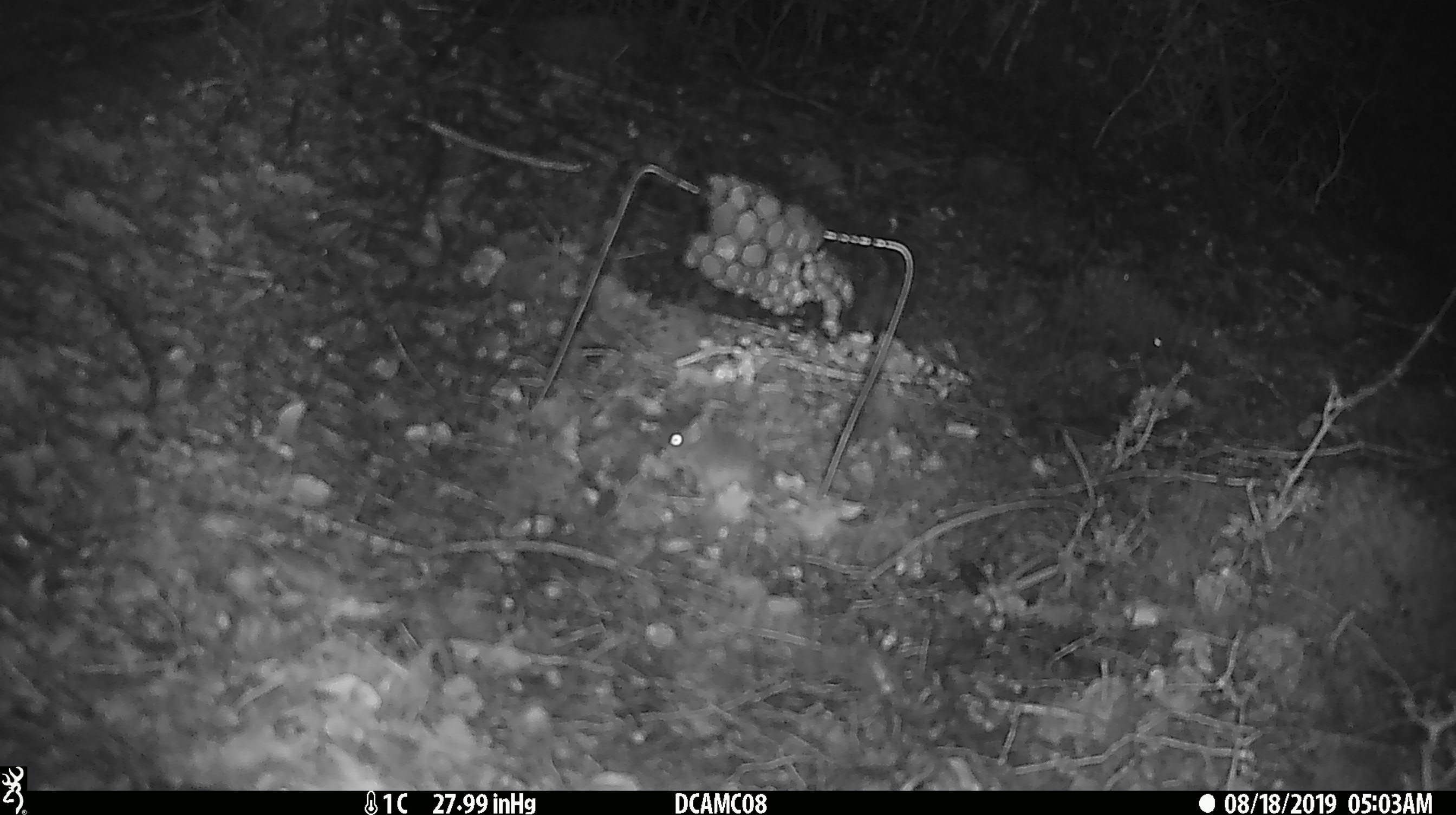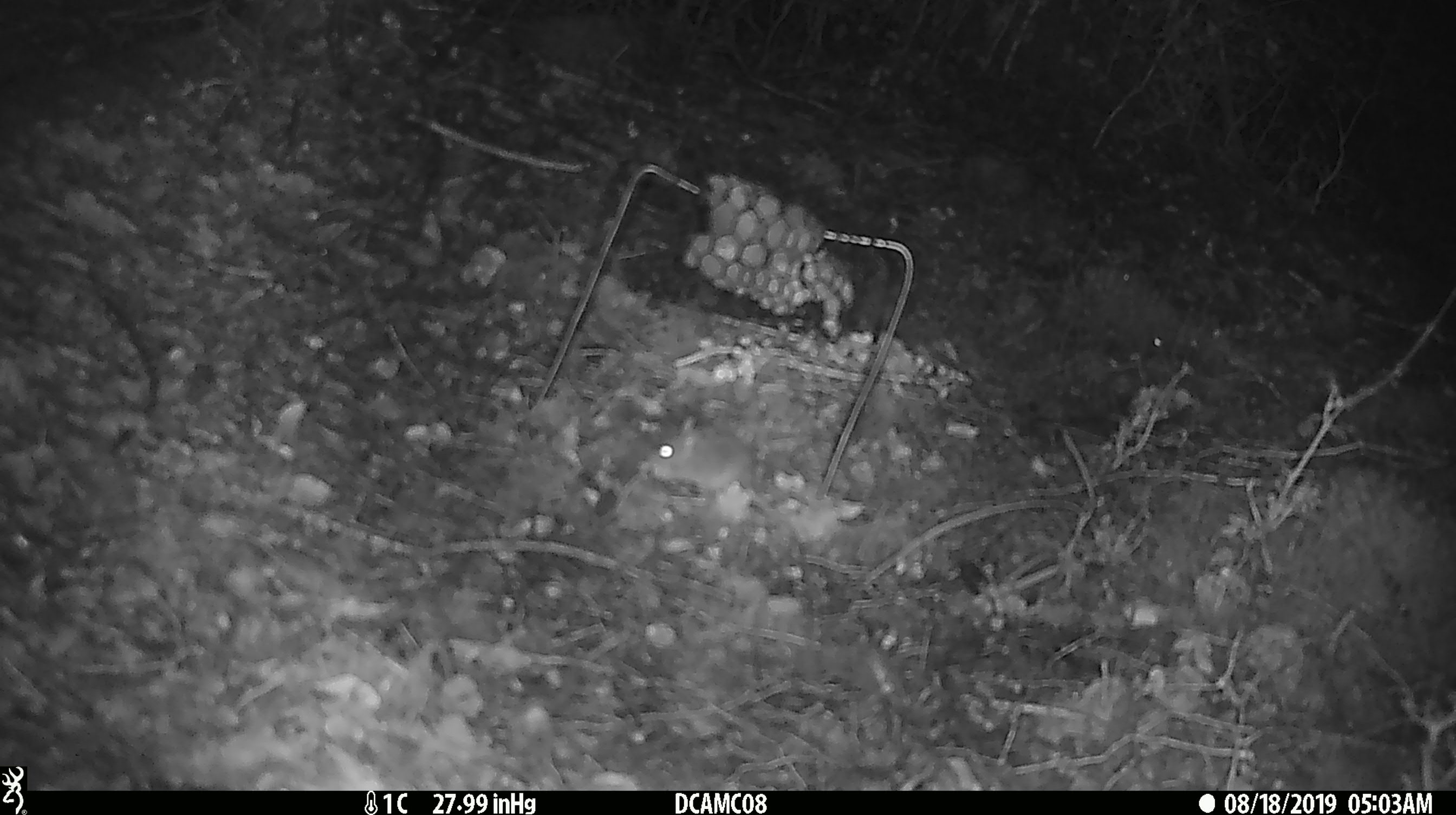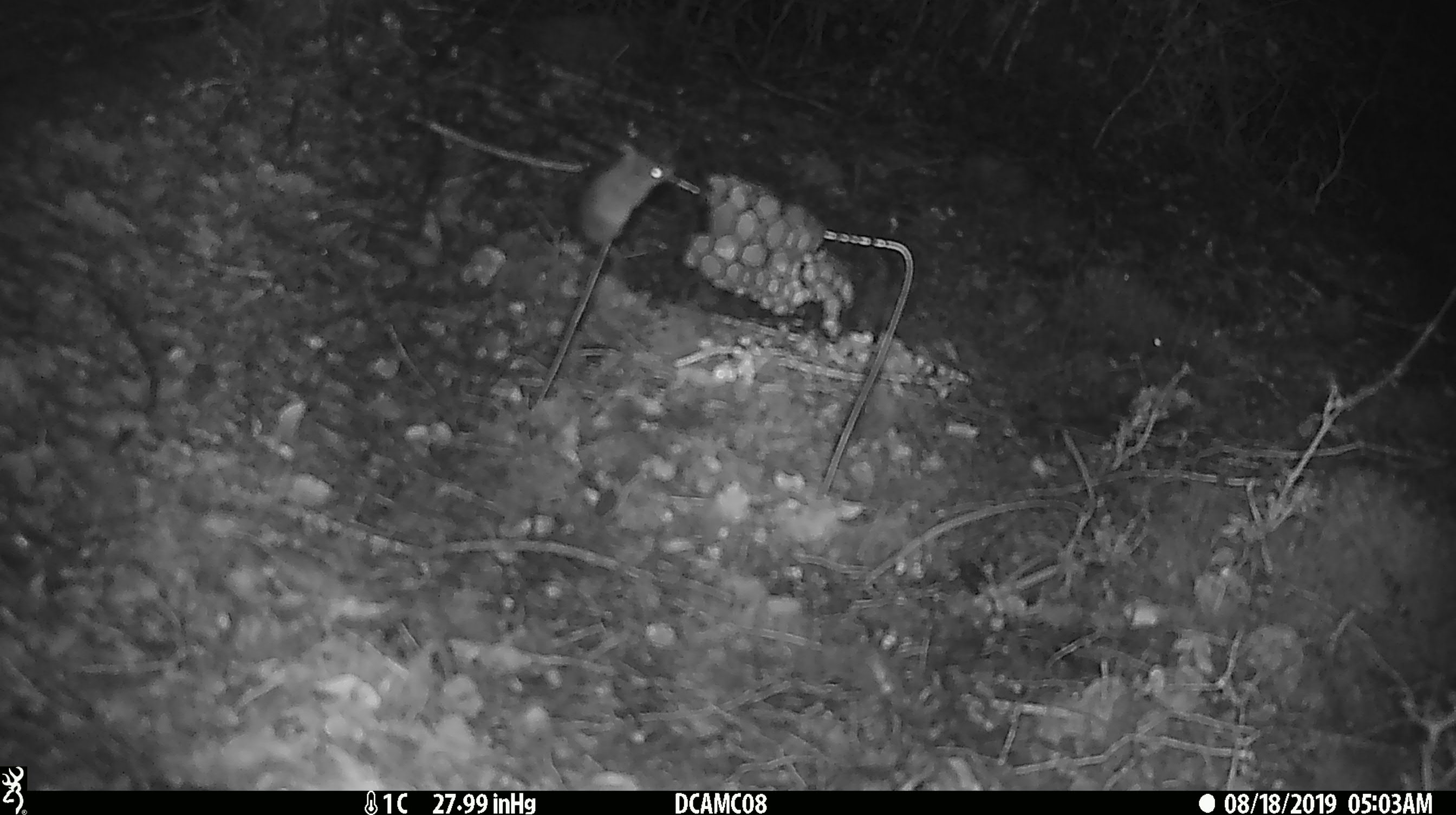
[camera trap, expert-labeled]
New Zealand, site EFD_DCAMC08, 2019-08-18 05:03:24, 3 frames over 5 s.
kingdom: Animalia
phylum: Chordata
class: Mammalia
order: Rodentia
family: Muridae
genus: Mus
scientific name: Mus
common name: mouse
Mouse (Mus).